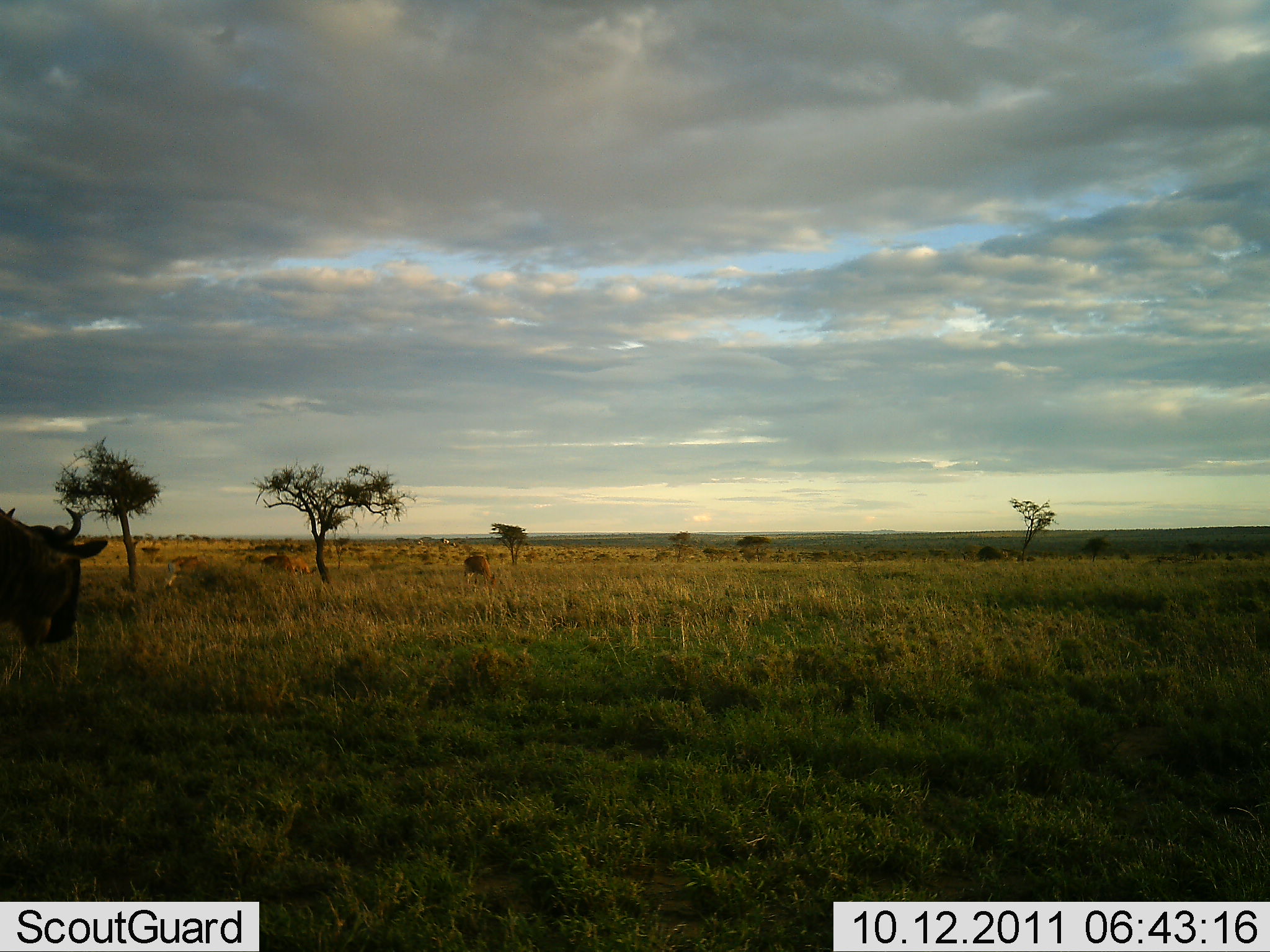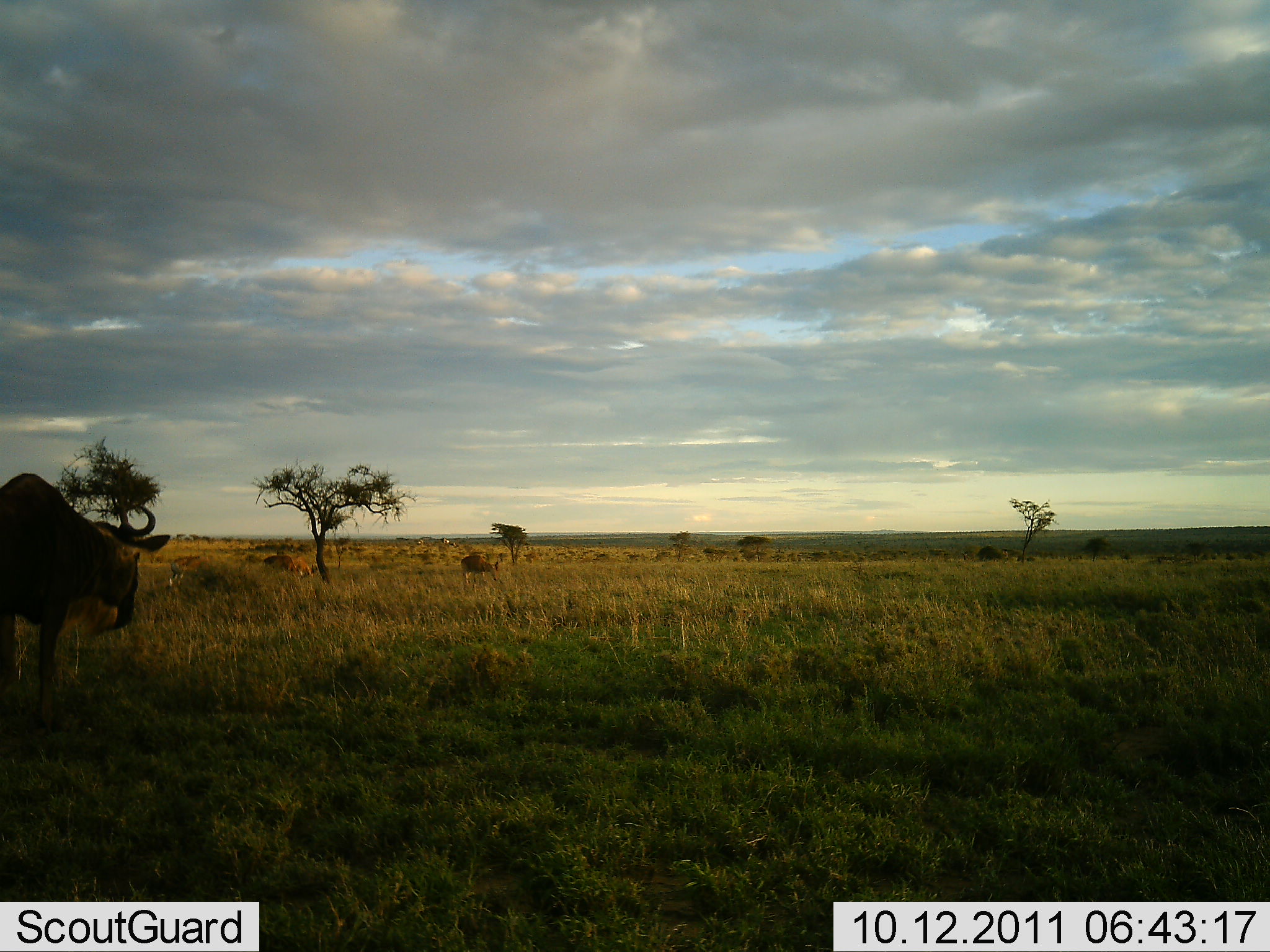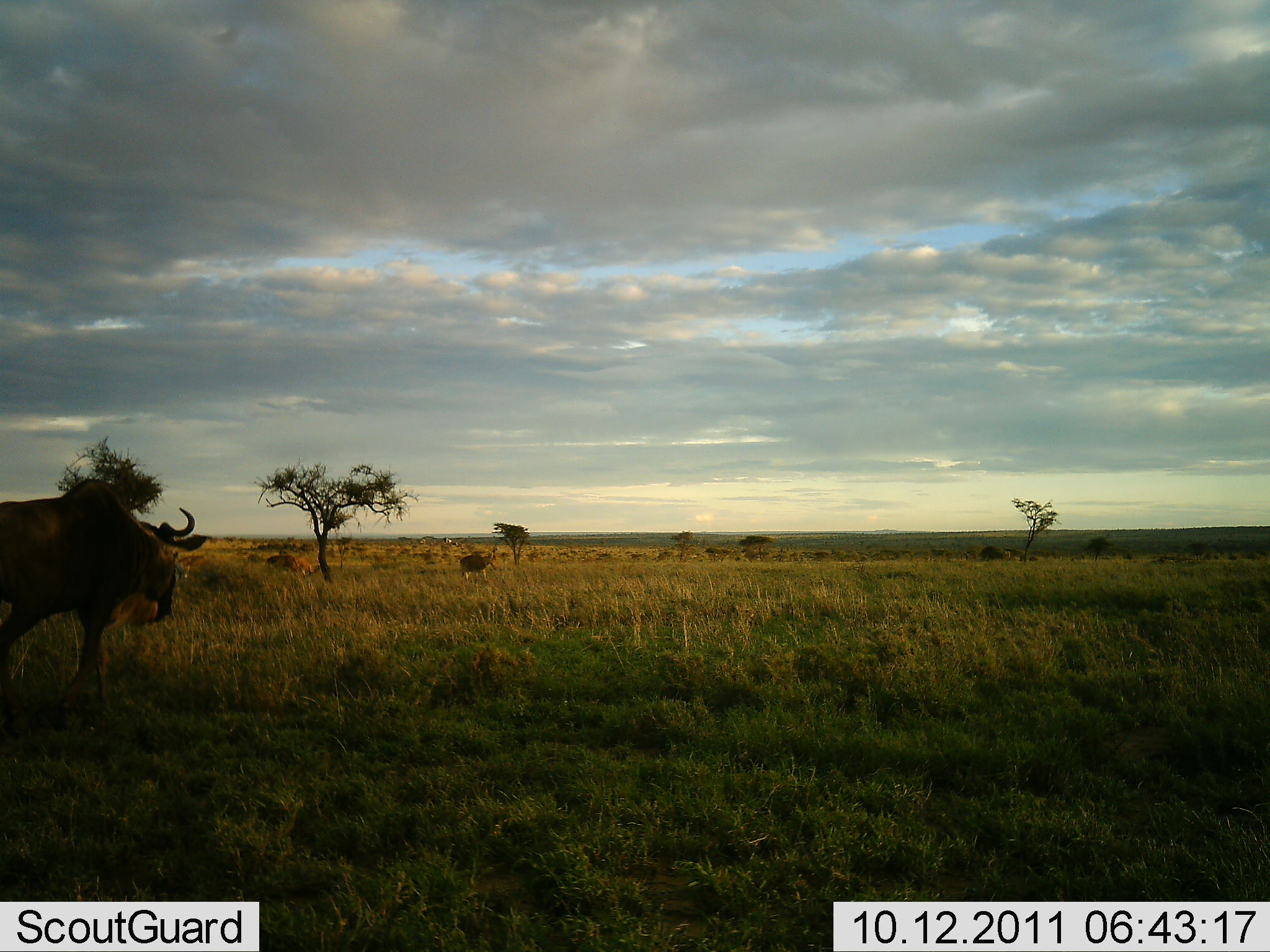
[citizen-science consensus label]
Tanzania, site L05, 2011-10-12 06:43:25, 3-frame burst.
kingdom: Animalia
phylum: Chordata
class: Mammalia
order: Artiodactyla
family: Bovidae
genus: Connochaetes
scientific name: Connochaetes taurinus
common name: blue wildebeest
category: wildebeest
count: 2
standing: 31%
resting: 8%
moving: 69%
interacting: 0%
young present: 0%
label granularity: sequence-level